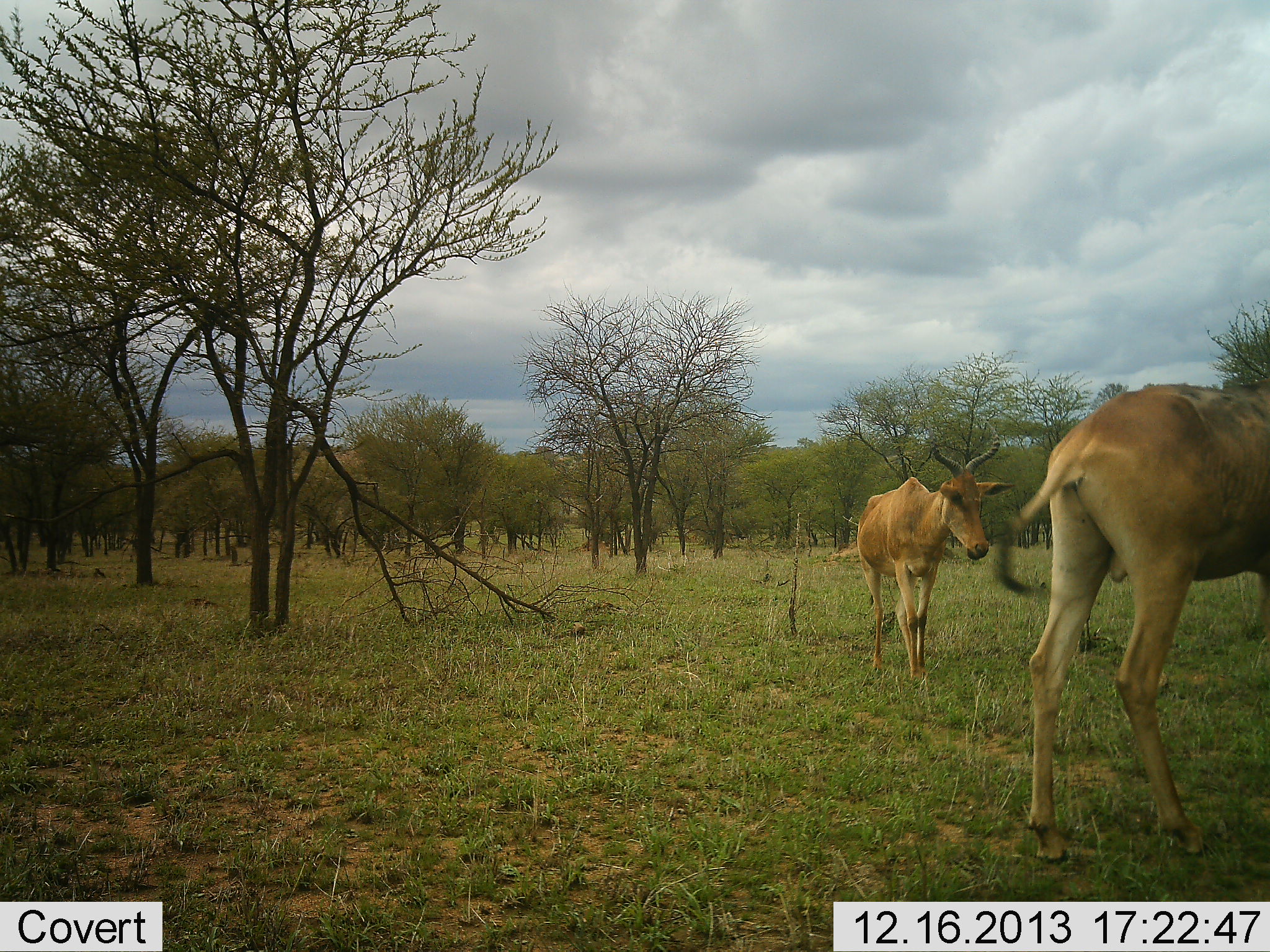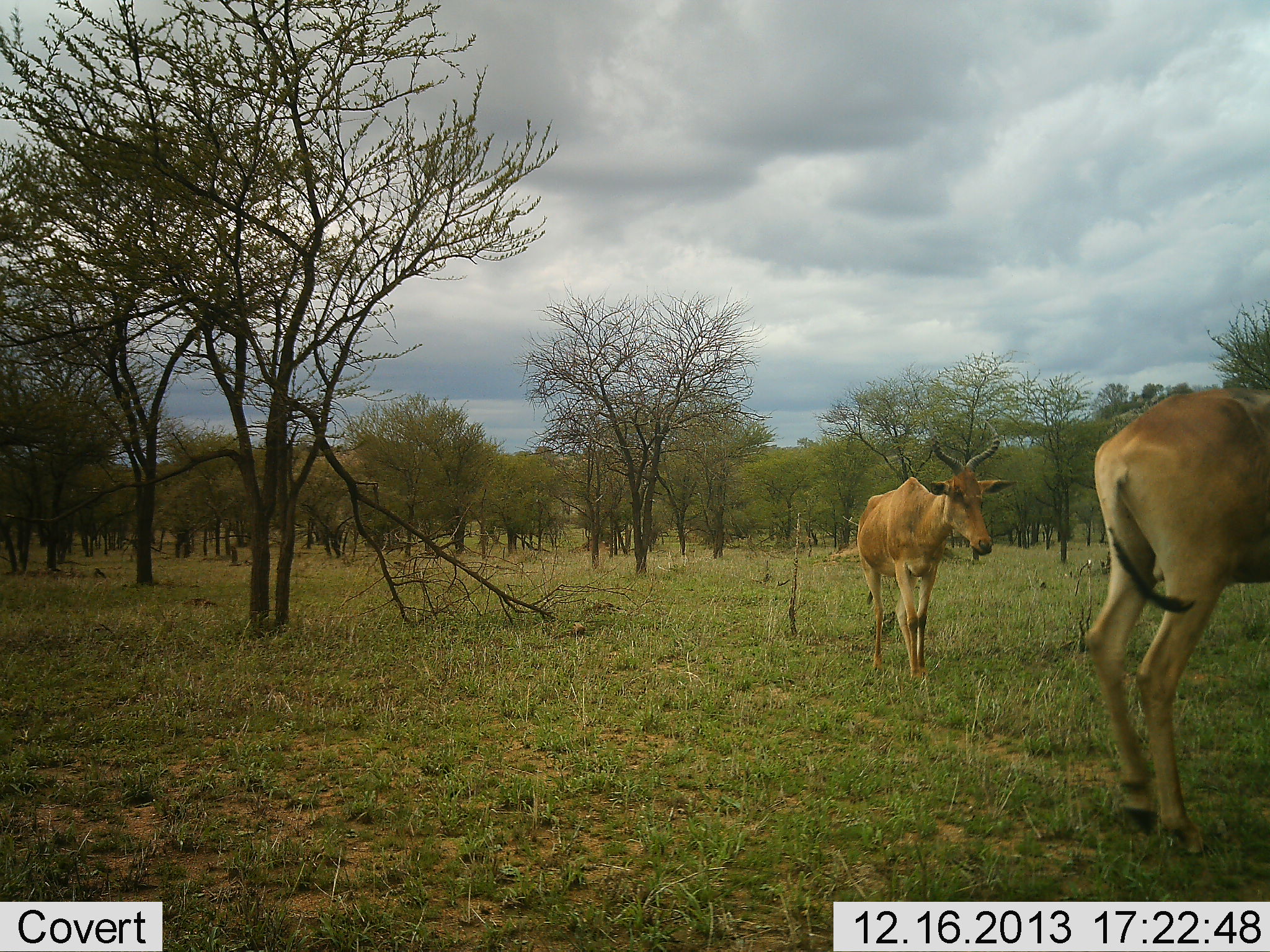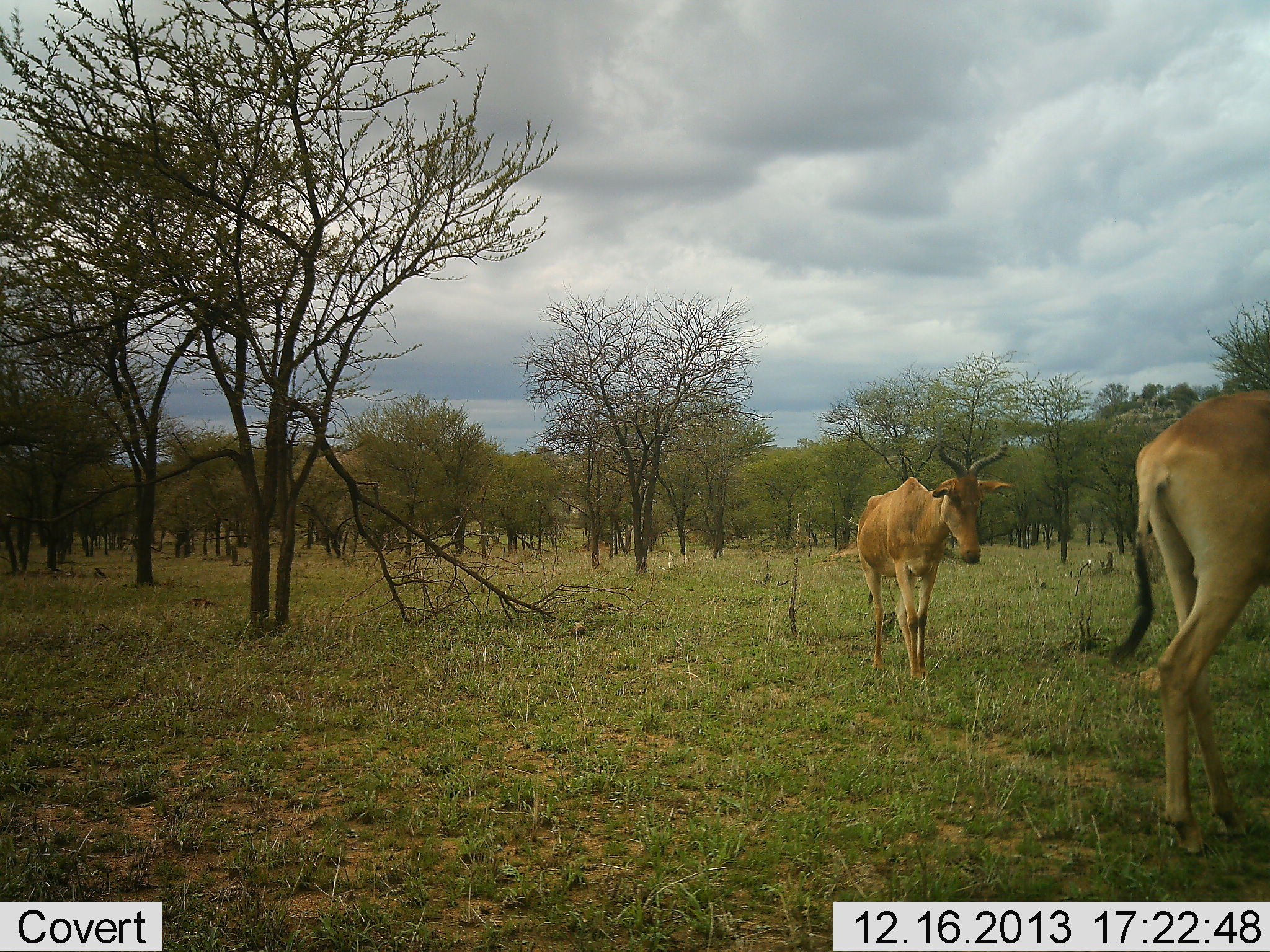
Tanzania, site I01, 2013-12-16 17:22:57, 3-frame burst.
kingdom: Animalia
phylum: Chordata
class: Mammalia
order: Artiodactyla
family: Bovidae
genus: Alcelaphus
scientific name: Alcelaphus buselaphus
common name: hartebeest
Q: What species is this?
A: Hartebeest (Alcelaphus buselaphus).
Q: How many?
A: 2.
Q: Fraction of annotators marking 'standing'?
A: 82%.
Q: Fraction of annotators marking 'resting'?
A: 0%.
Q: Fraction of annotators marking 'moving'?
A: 53%.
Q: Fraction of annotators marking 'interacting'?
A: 5%.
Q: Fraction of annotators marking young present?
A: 0%.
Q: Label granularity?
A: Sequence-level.